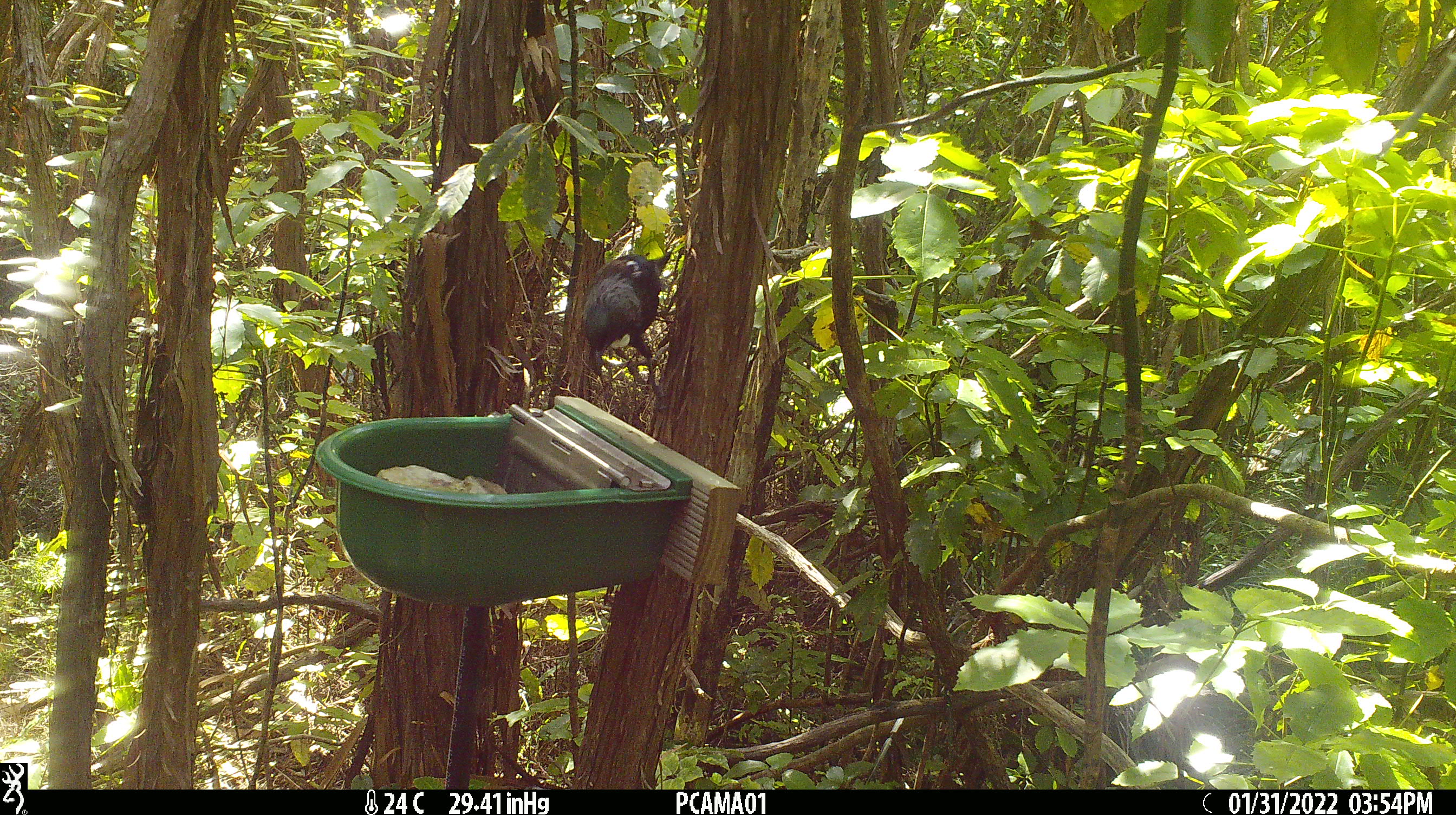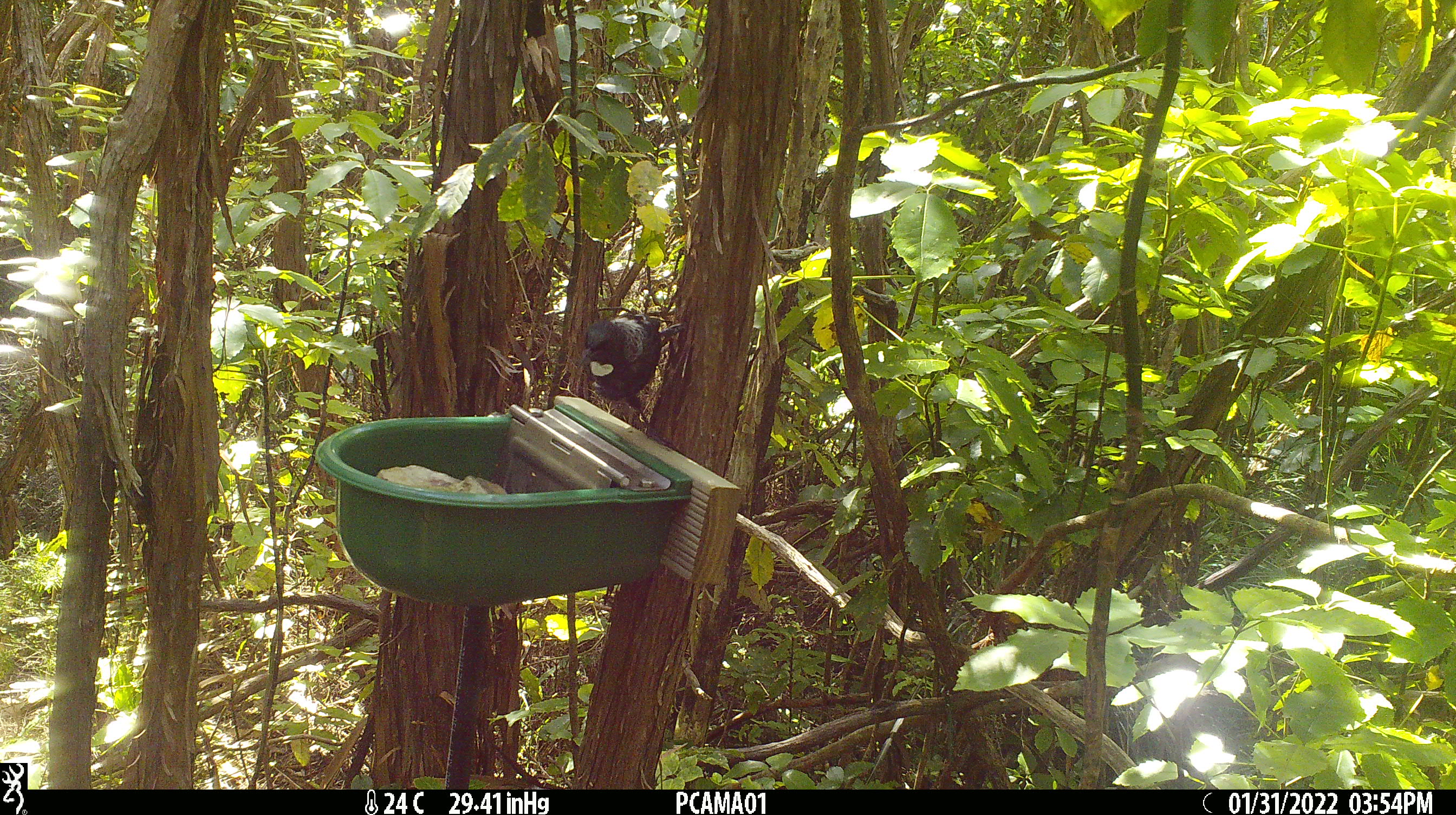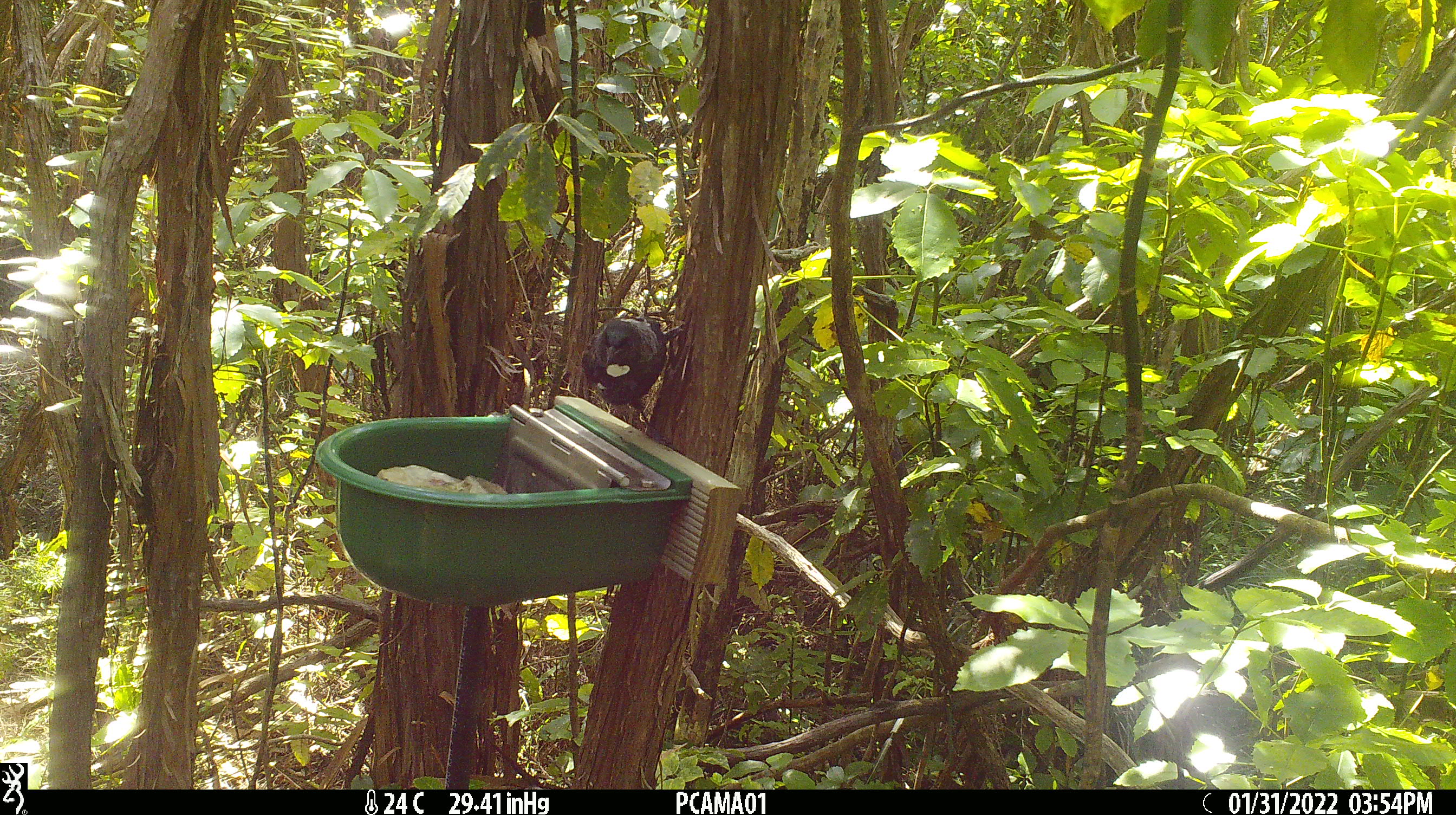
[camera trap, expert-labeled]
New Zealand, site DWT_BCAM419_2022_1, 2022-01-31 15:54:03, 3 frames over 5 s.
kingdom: Animalia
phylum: Chordata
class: Aves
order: Passeriformes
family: Meliphagidae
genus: Prosthemadera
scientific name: Prosthemadera novaeseelandiae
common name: tui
Tui (Prosthemadera novaeseelandiae).